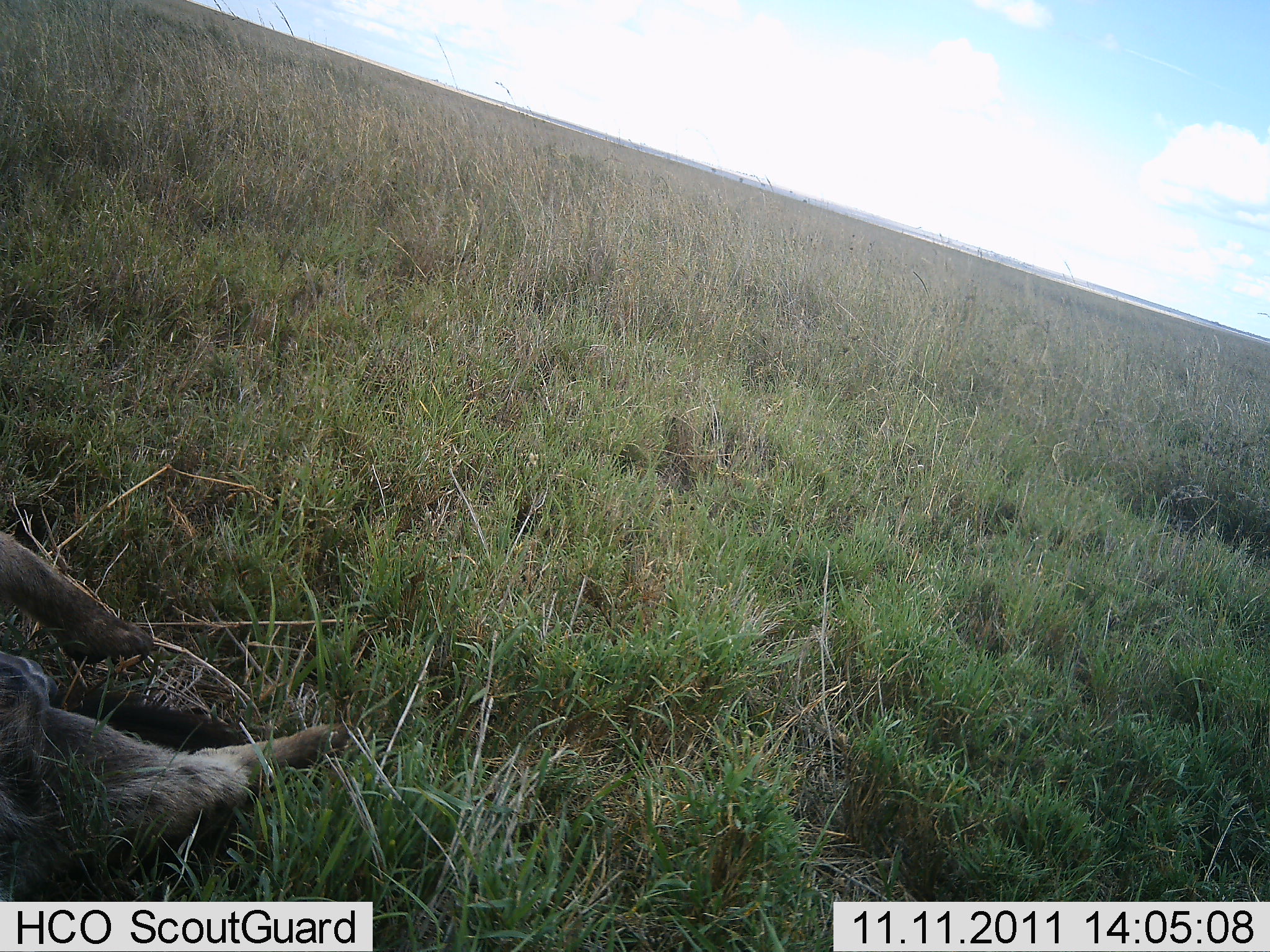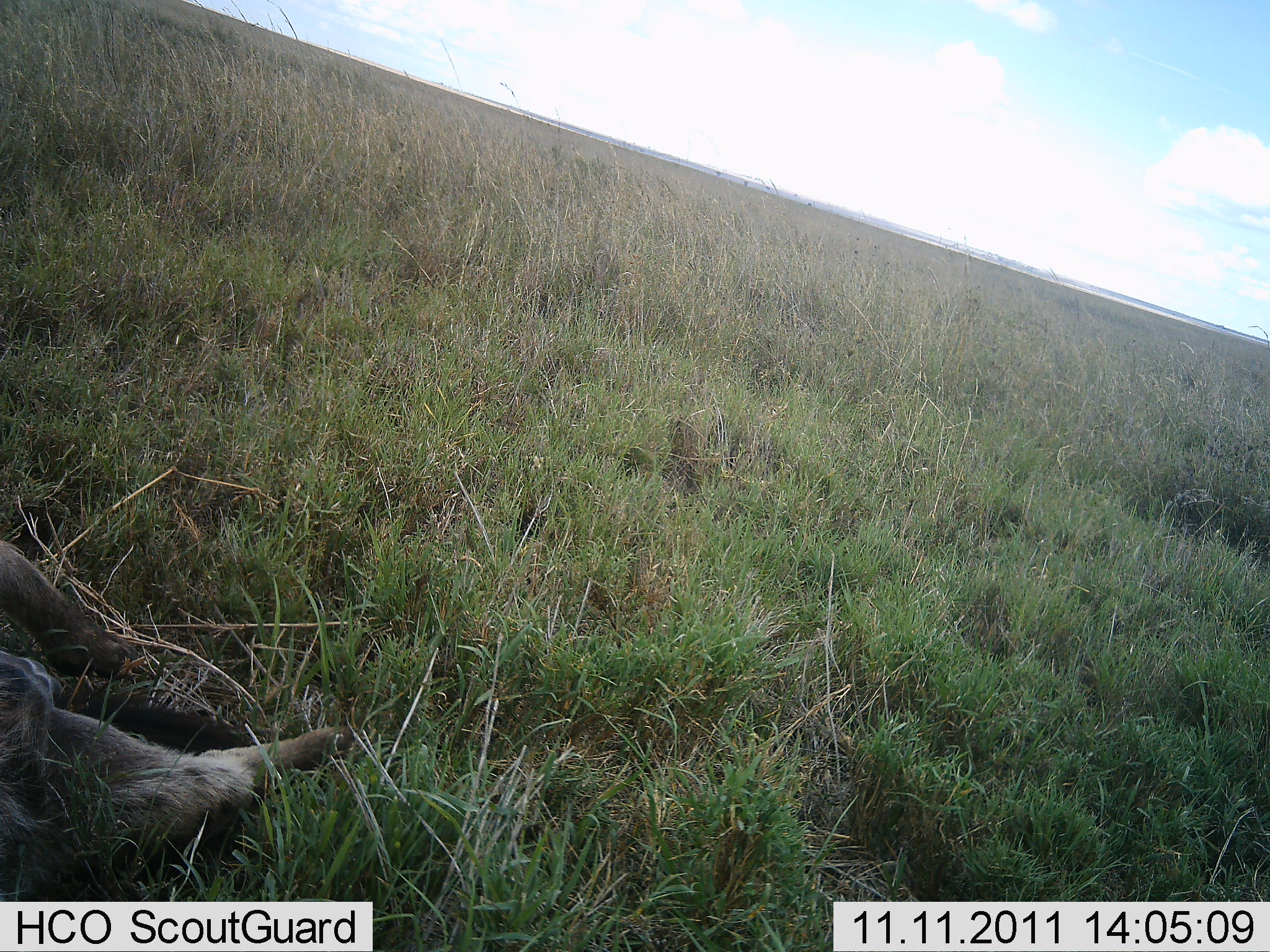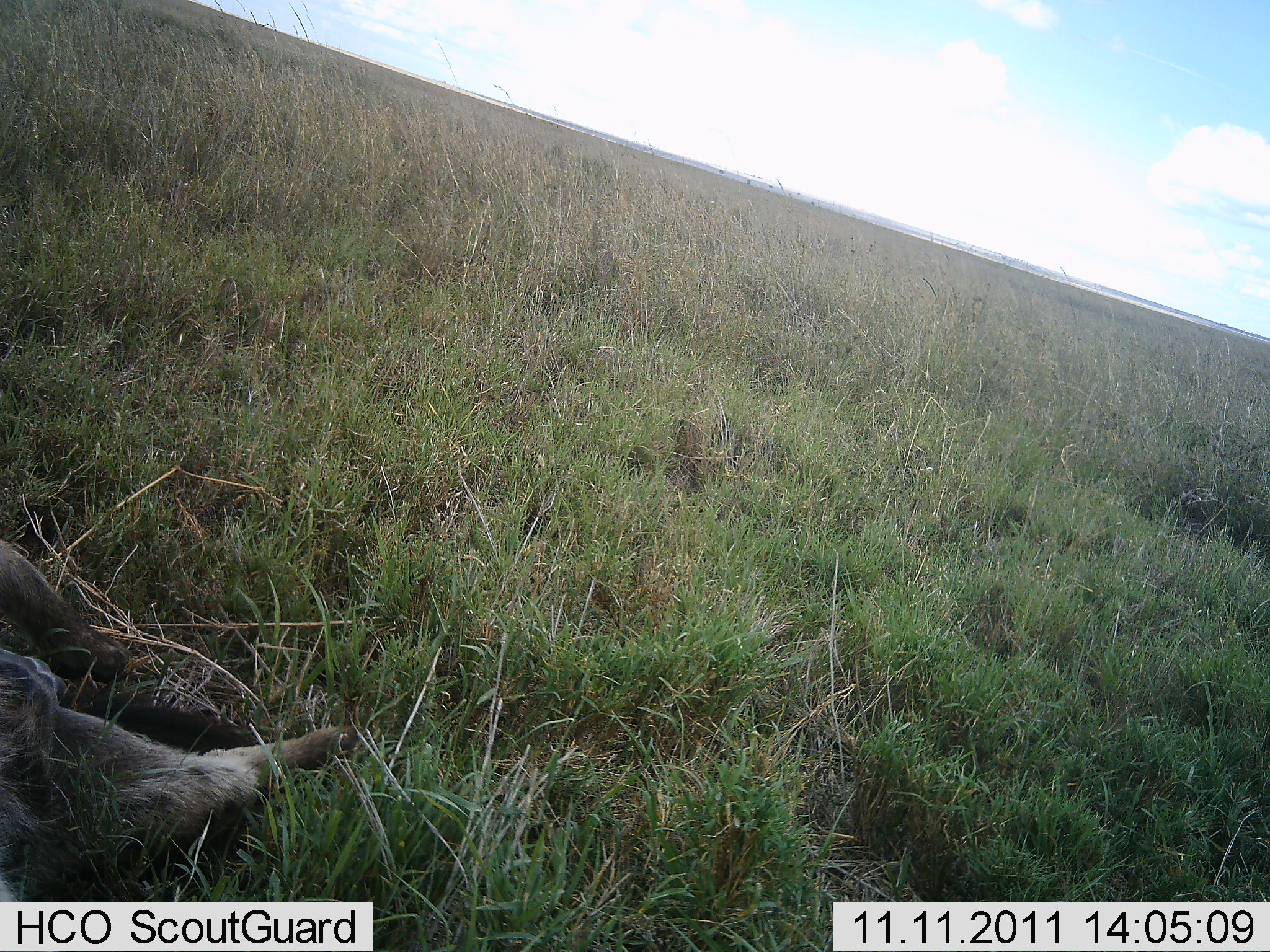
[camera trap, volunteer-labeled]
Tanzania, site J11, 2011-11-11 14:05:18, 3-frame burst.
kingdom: Animalia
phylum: Chordata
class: Mammalia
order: Carnivora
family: Hyaenidae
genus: Crocuta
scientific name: Crocuta crocuta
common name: spotted hyena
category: hyenaspotted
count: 1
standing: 0%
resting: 100%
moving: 0%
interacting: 0%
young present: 0%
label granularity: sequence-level